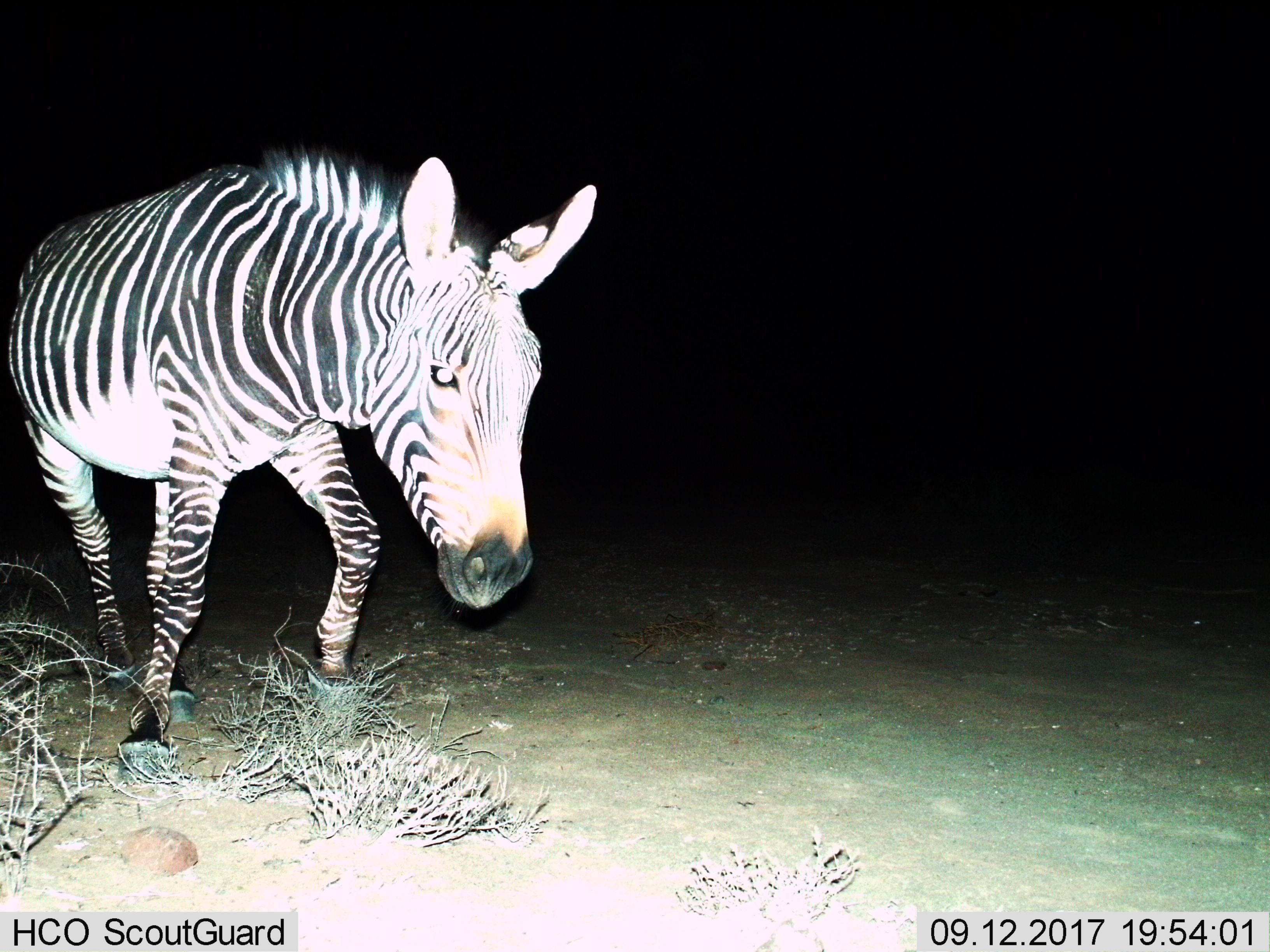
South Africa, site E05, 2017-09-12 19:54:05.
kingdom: Animalia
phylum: Chordata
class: Mammalia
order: Perissodactyla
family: Equidae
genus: Equus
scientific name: Equus zebra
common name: mountain zebra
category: zebramountain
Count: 1.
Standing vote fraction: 10%.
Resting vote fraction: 0%.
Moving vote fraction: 90%.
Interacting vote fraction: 0%.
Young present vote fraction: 0%.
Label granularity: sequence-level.